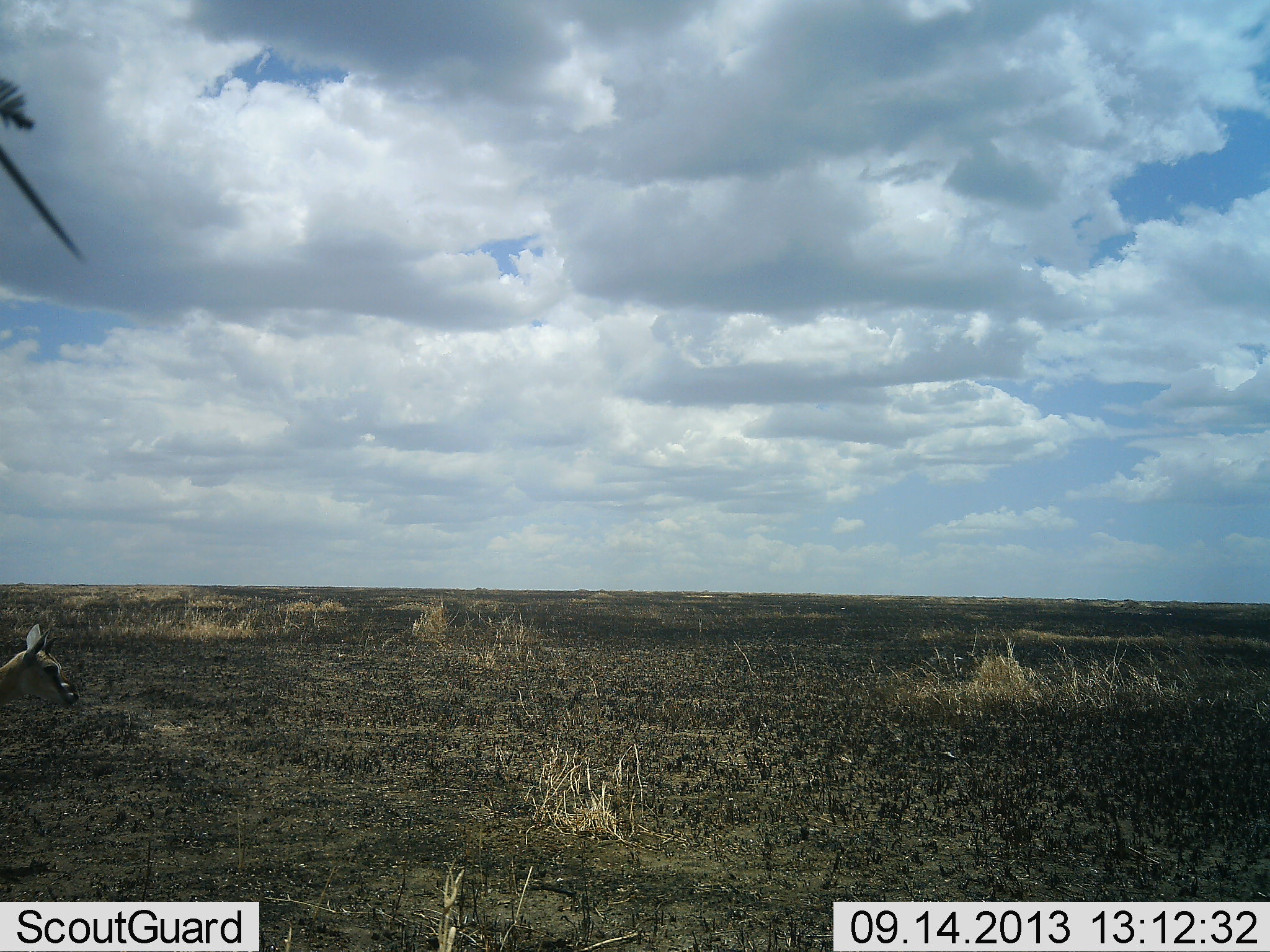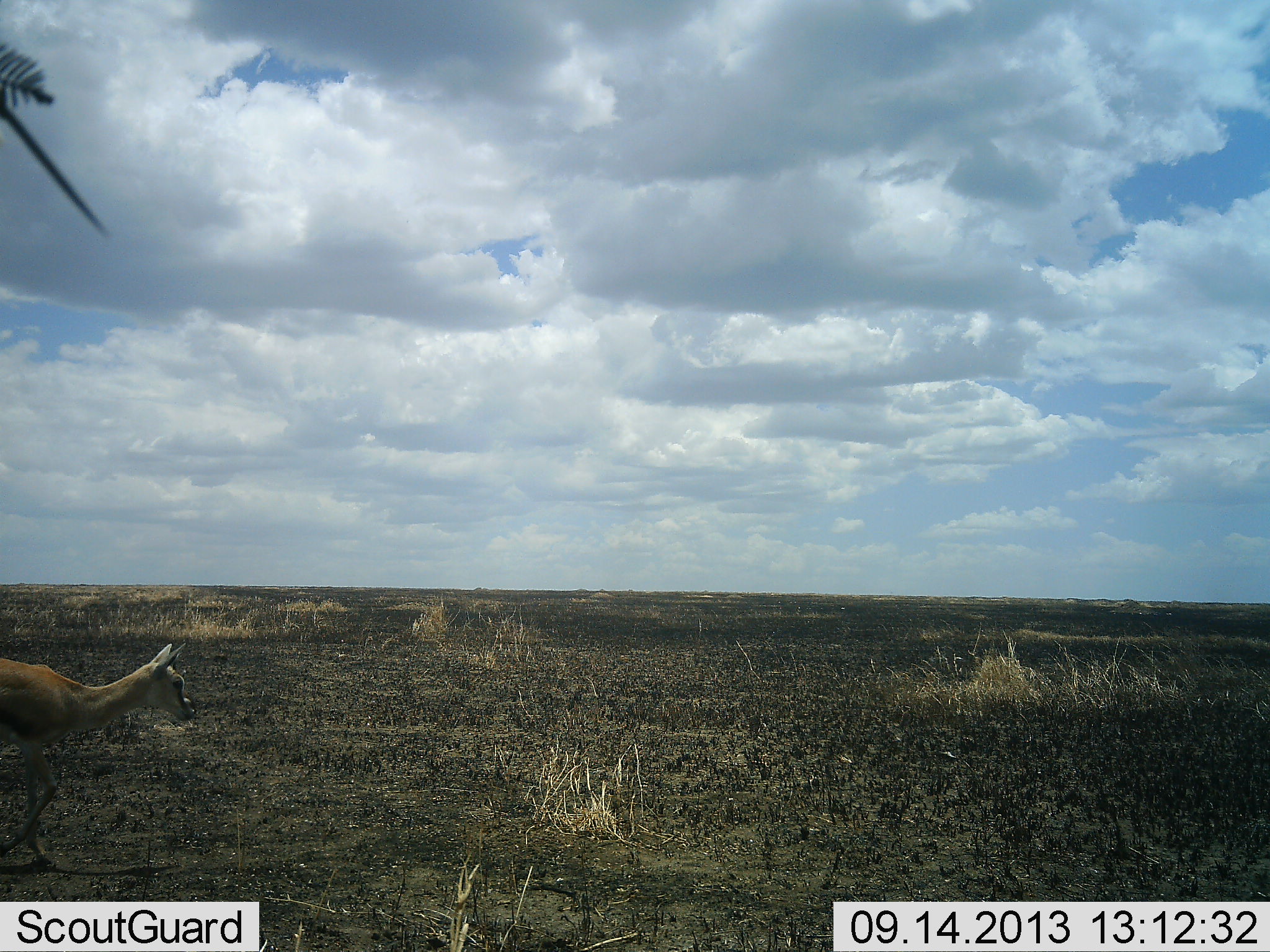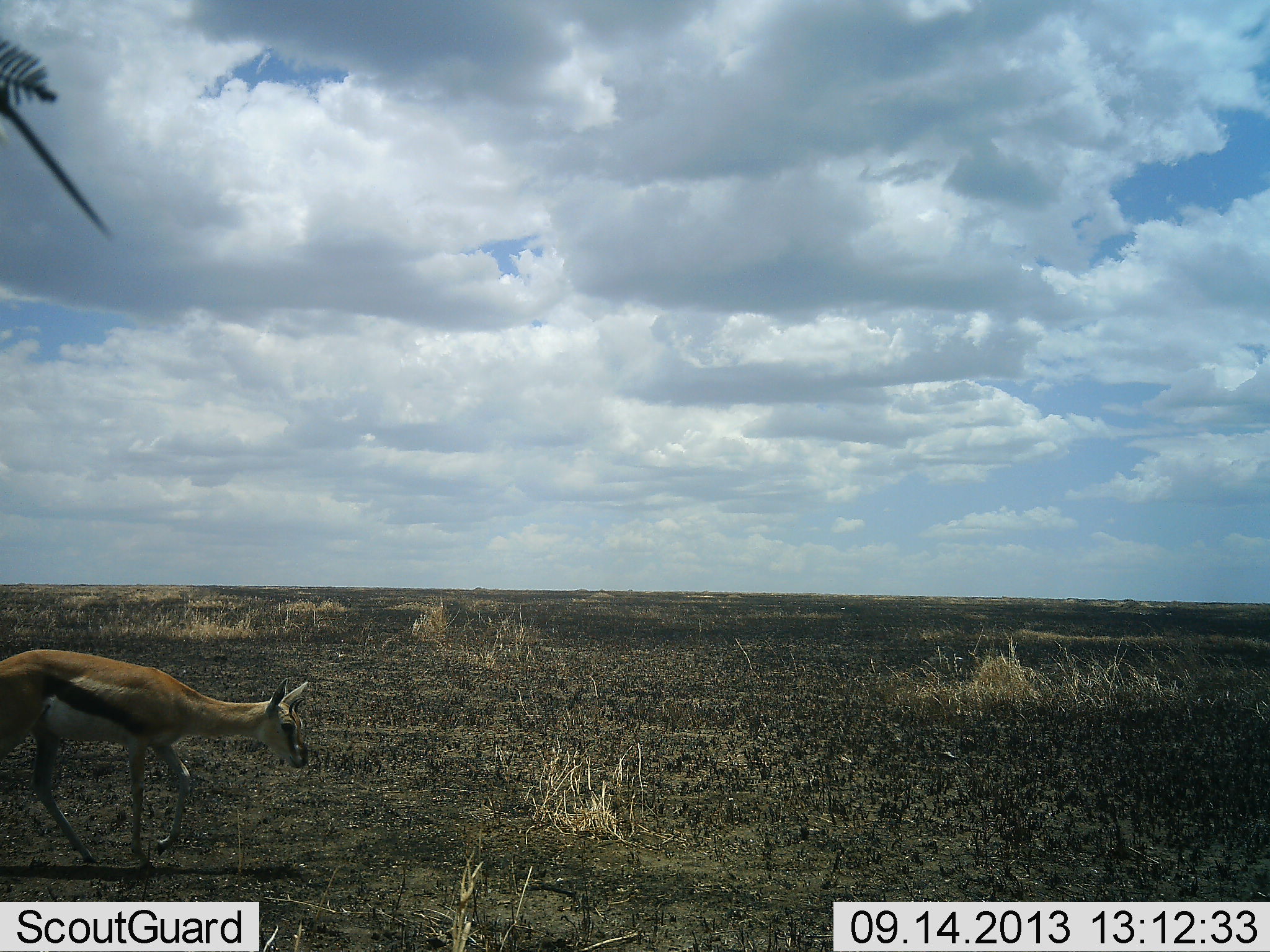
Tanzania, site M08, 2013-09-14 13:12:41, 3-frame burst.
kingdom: Animalia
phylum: Chordata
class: Mammalia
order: Artiodactyla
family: Bovidae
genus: Eudorcas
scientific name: Eudorcas thomsonii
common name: thomson's gazelle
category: gazellethomsons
Gazellethomsons (thomson's gazelle) (Eudorcas thomsonii), count 1. Behavior (volunteer vote fractions): standing 0%, resting 0%, moving 100%, interacting 0%. Young present (vote fraction): 0%. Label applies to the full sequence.